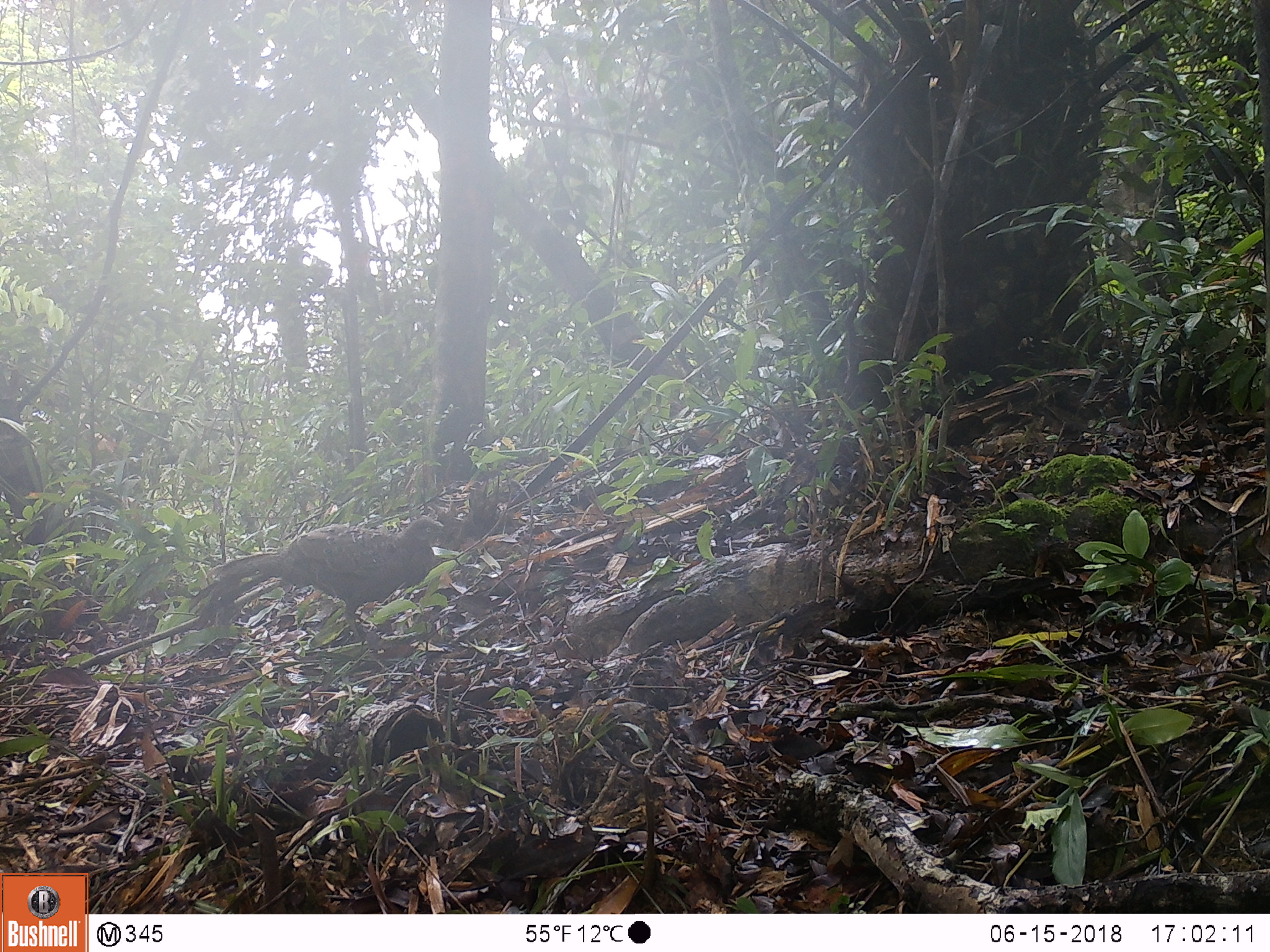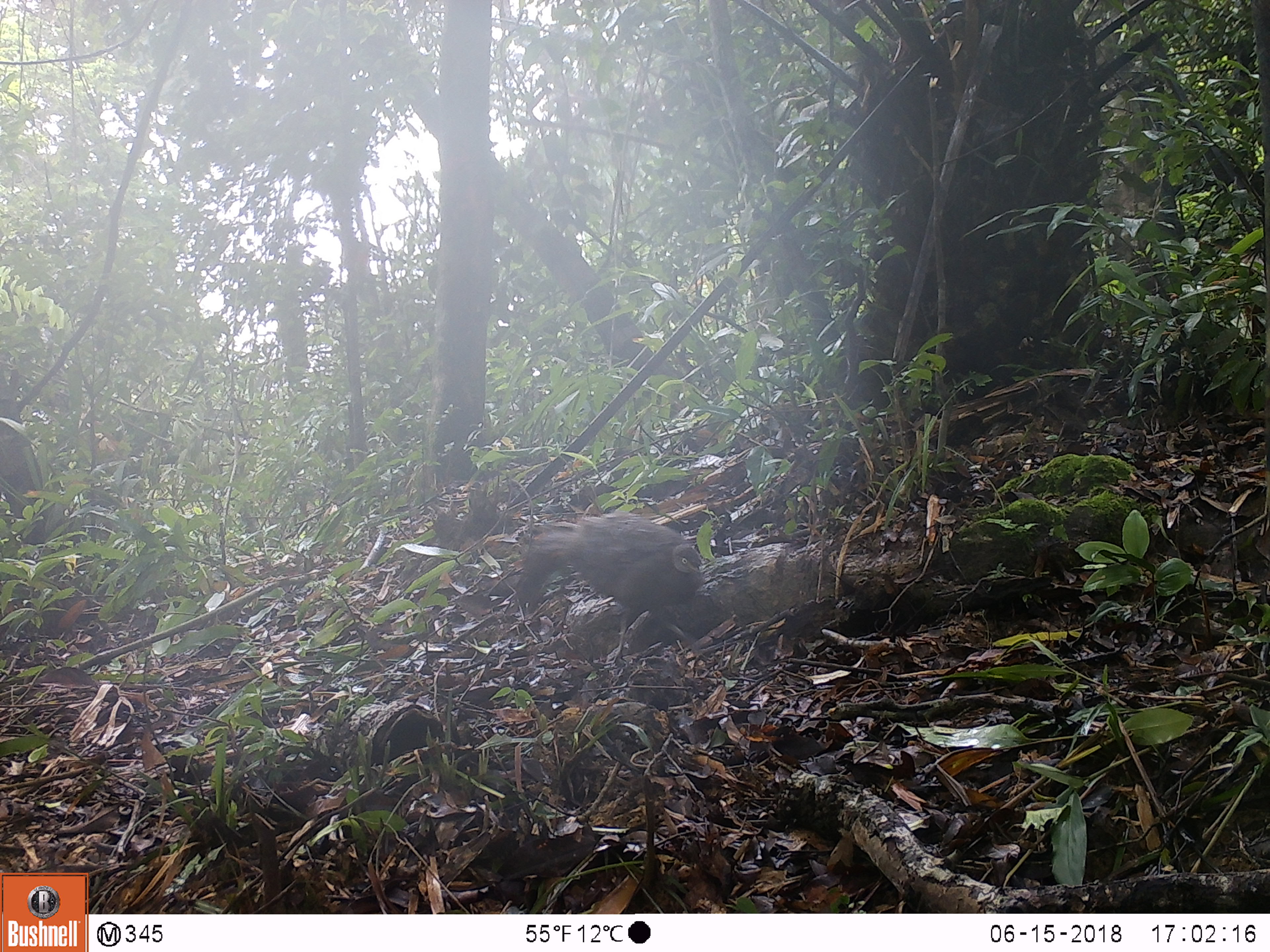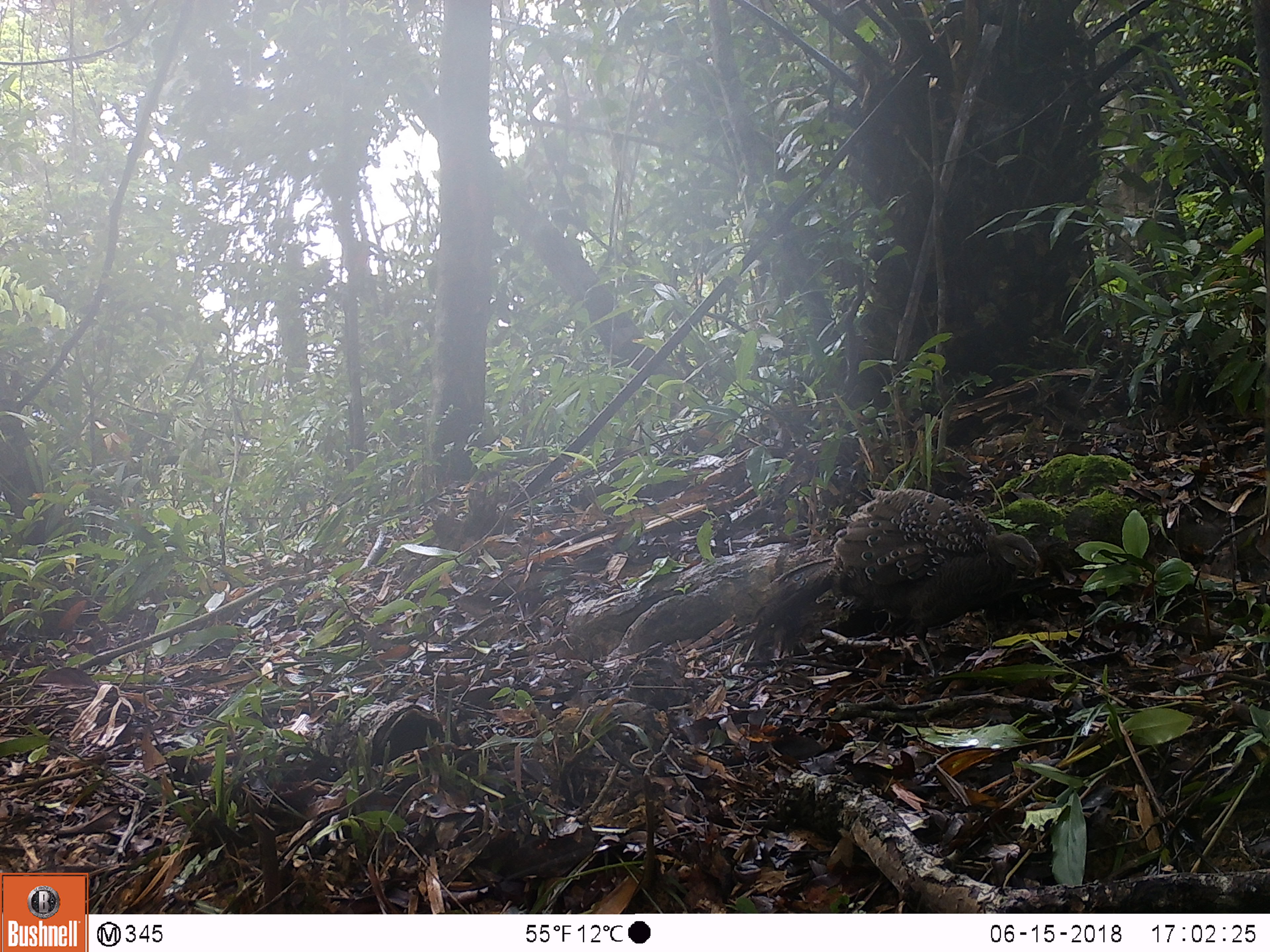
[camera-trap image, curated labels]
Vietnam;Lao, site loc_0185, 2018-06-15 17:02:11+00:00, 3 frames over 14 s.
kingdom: Animalia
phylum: Chordata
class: Aves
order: Galliformes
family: Phasianidae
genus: Polyplectron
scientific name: Polyplectron bicalcaratum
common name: gray peacock-pheasant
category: grey peacock pheasant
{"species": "grey peacock pheasant (gray peacock-pheasant) (Polyplectron bicalcaratum)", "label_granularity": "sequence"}